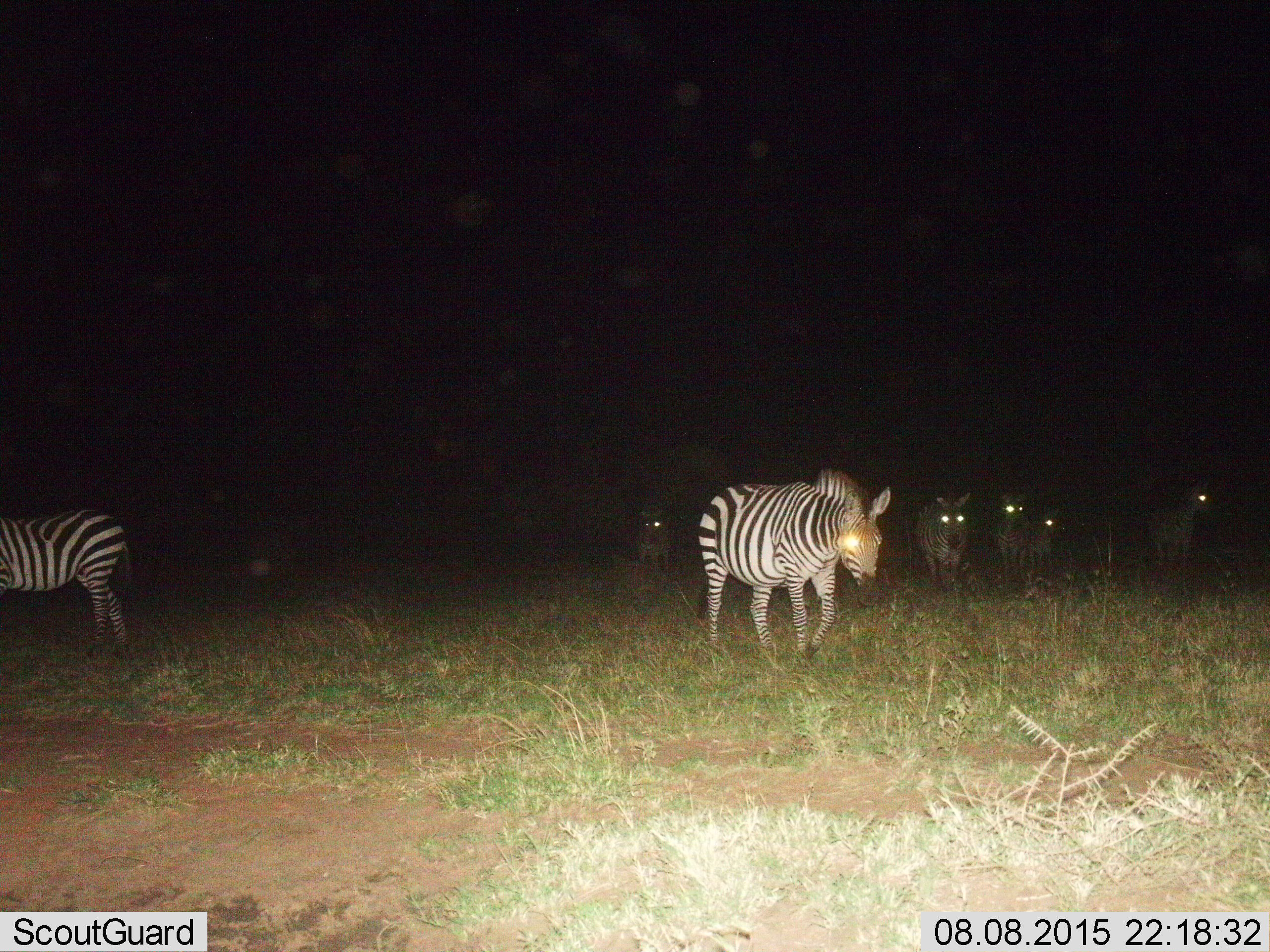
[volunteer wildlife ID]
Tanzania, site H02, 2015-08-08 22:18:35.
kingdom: Animalia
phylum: Chordata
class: Mammalia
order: Perissodactyla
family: Equidae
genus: Equus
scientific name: Equus quagga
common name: plains zebra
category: zebra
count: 7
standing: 60%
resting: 0%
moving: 70%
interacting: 0%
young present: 50%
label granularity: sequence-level